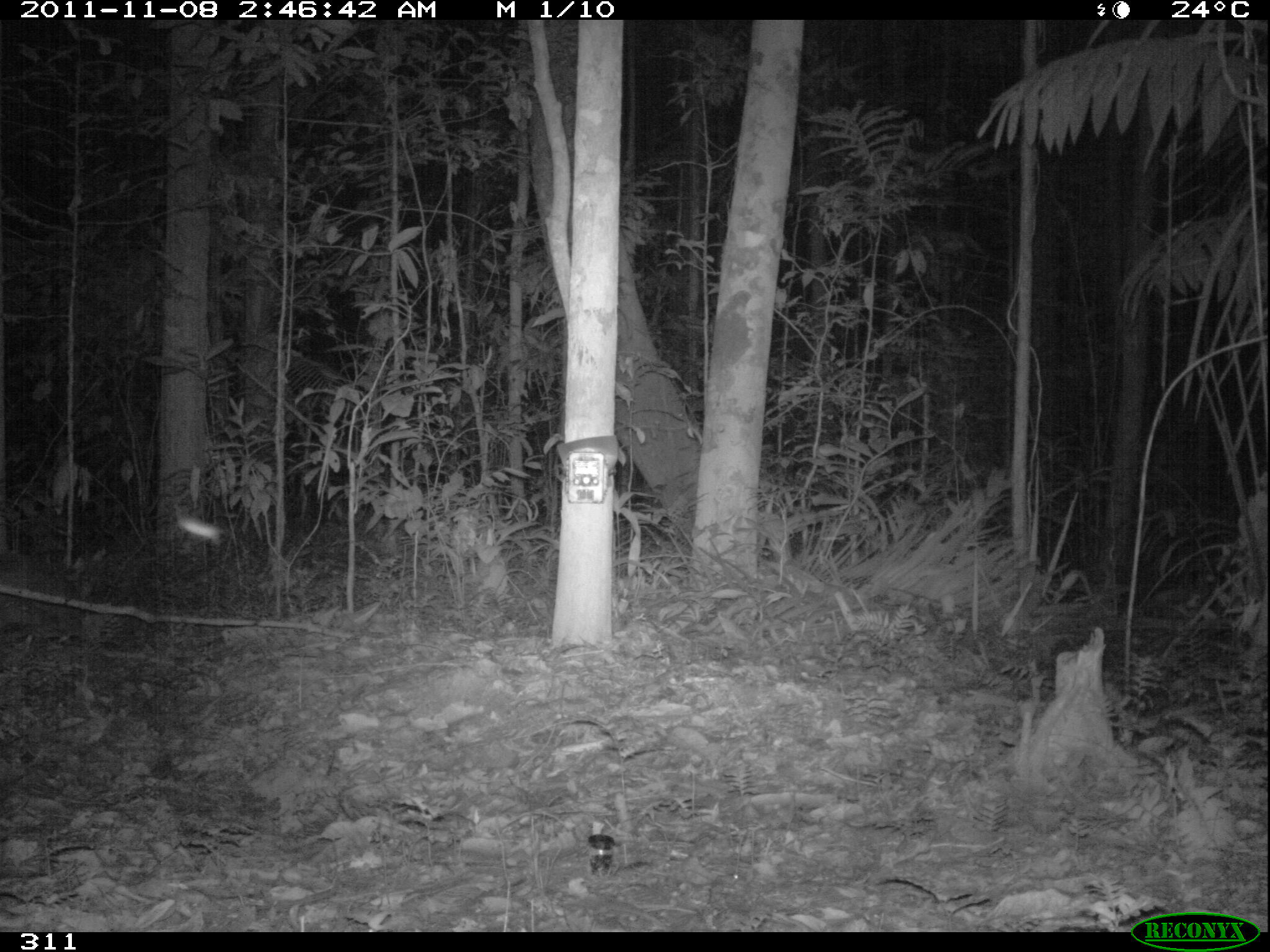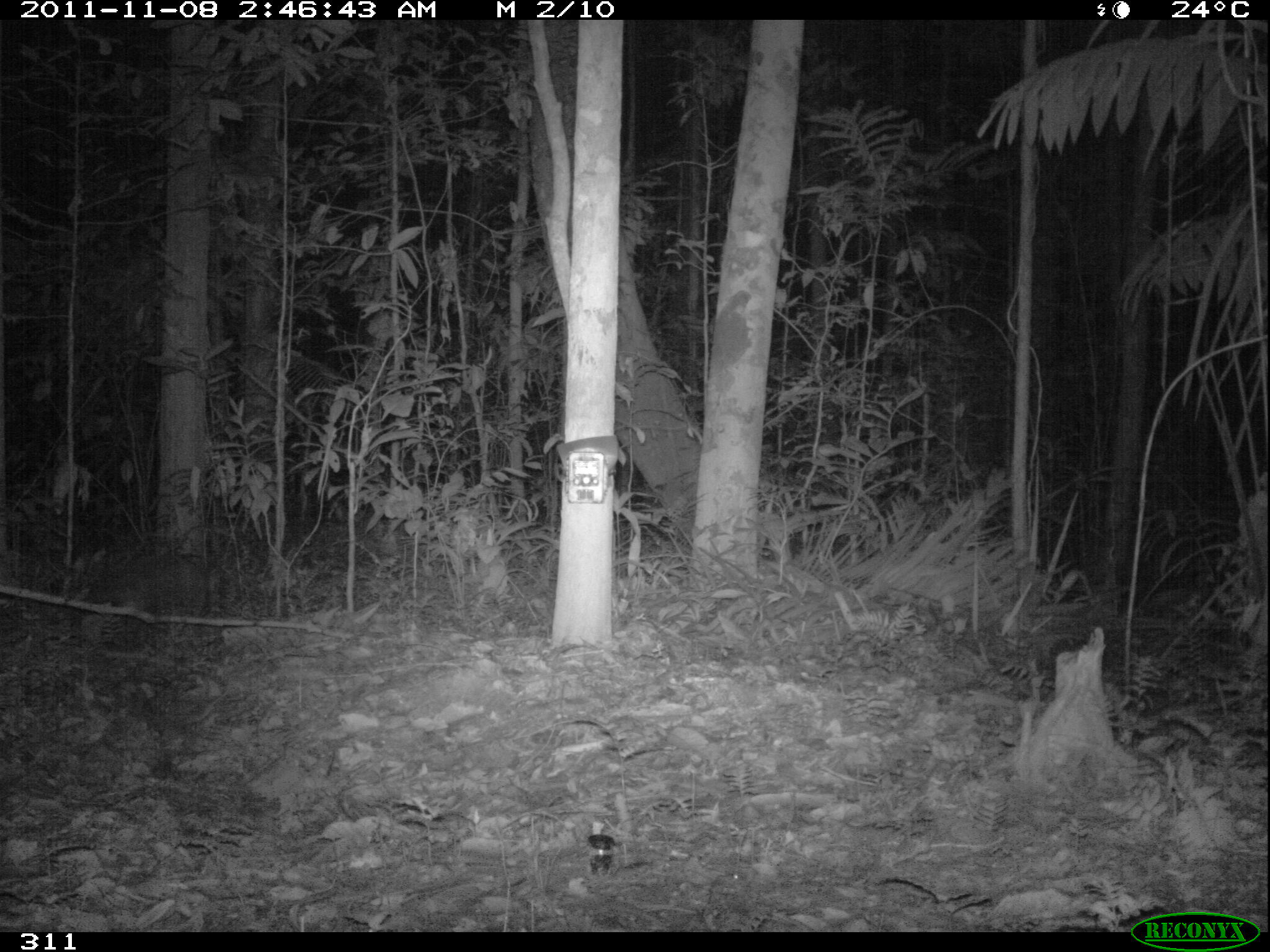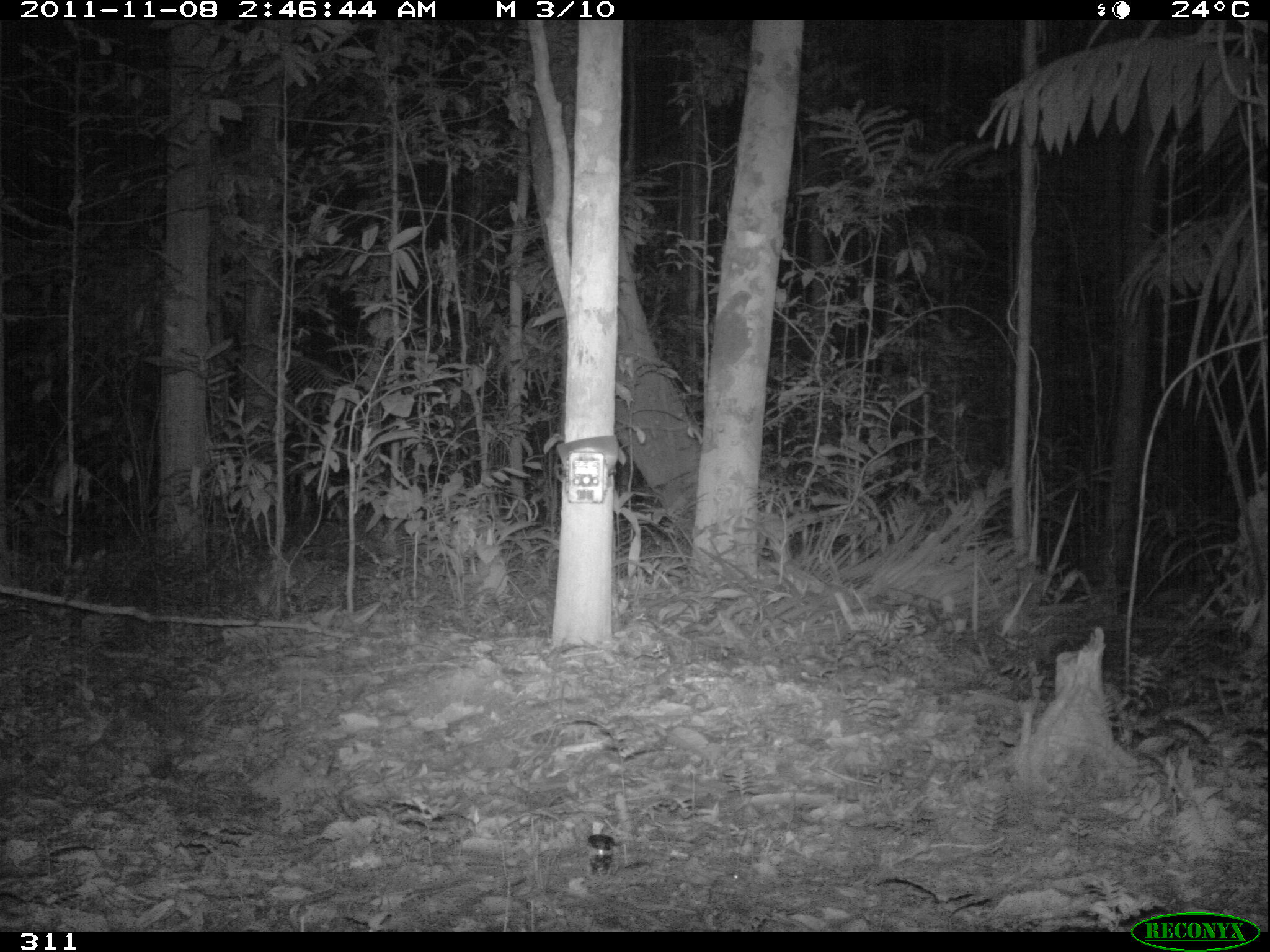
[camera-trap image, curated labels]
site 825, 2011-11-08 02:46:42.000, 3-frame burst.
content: unidentified animal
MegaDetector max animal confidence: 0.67